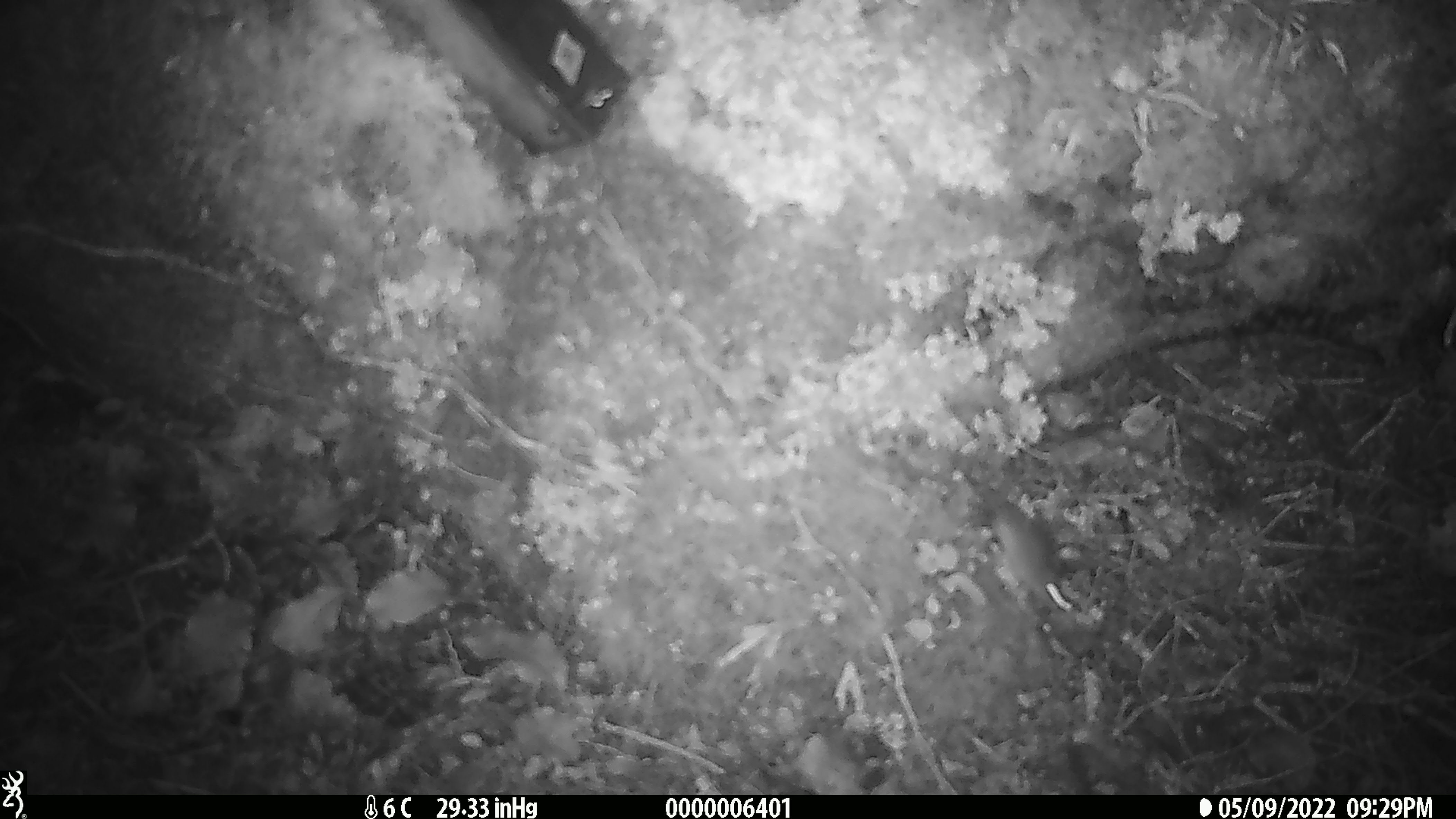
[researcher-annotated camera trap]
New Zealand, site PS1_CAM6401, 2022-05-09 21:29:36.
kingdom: Animalia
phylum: Chordata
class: Mammalia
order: Rodentia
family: Muridae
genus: Mus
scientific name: Mus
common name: mouse